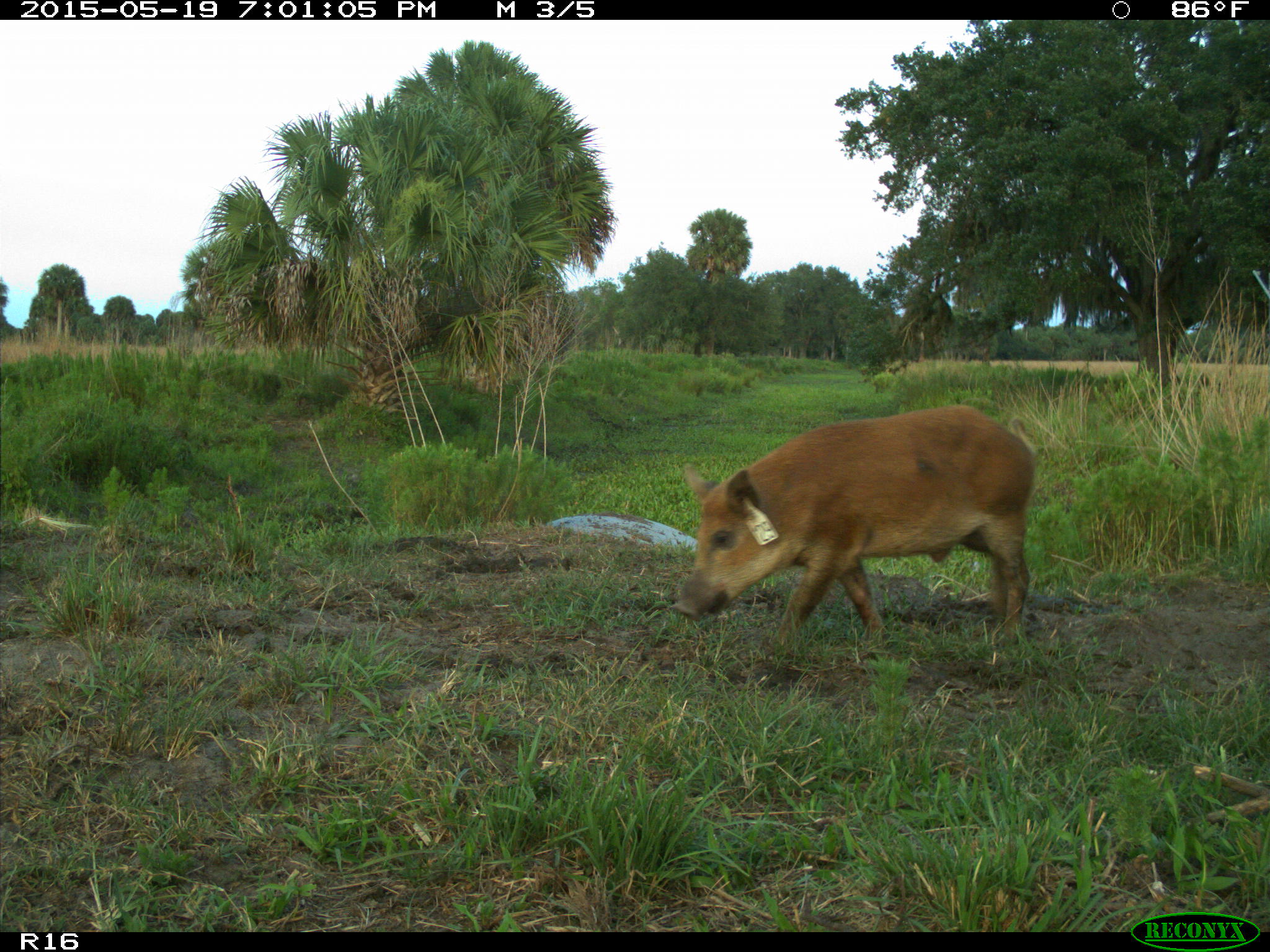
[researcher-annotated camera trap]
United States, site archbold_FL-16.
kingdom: Animalia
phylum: Chordata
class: Mammalia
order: Artiodactyla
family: Suidae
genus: Sus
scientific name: Sus scrofa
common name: wild boar